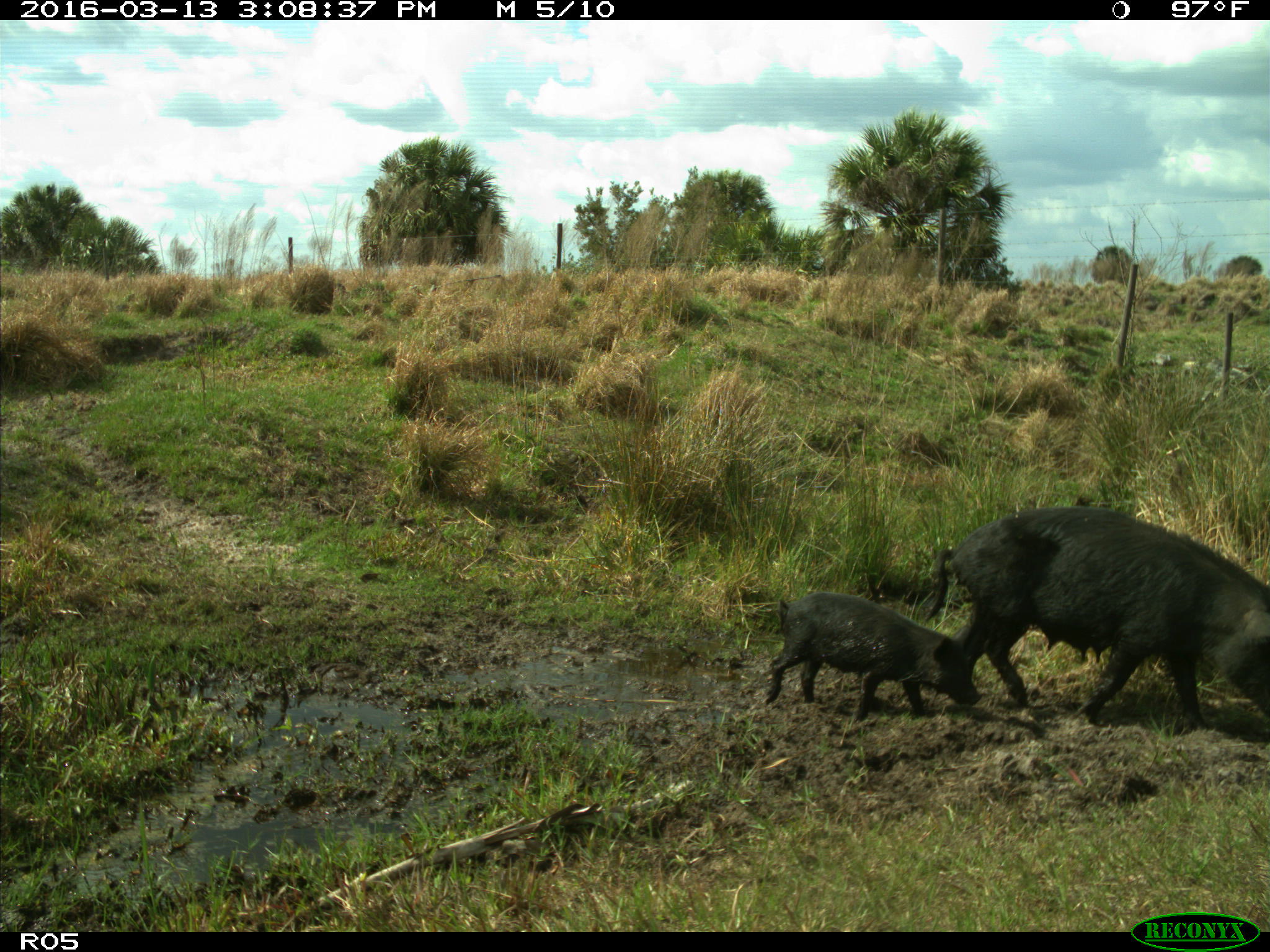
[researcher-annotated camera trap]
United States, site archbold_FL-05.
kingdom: Animalia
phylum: Chordata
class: Mammalia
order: Artiodactyla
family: Suidae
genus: Sus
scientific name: Sus scrofa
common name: wild boar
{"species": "Sus scrofa (wild boar)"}